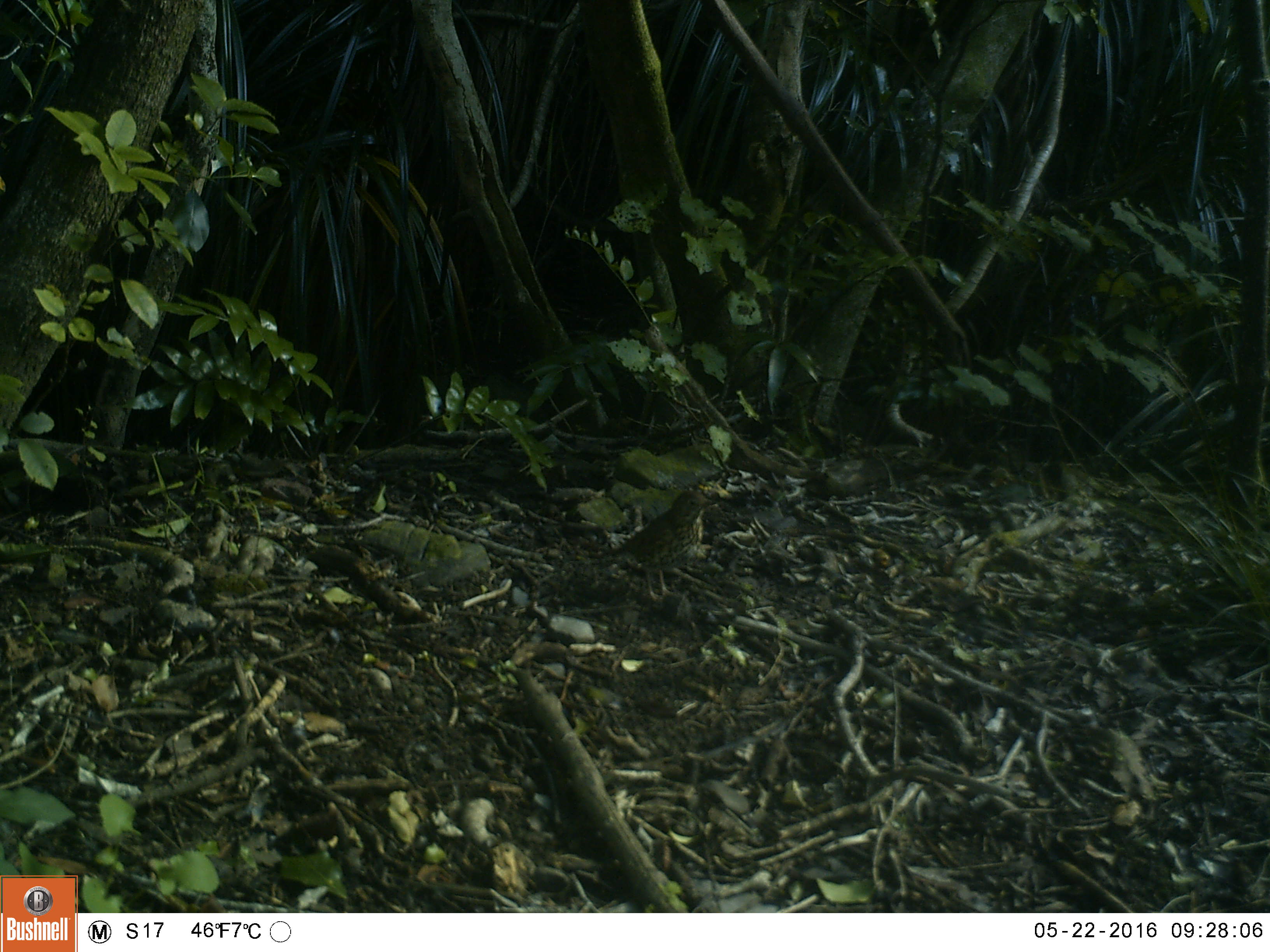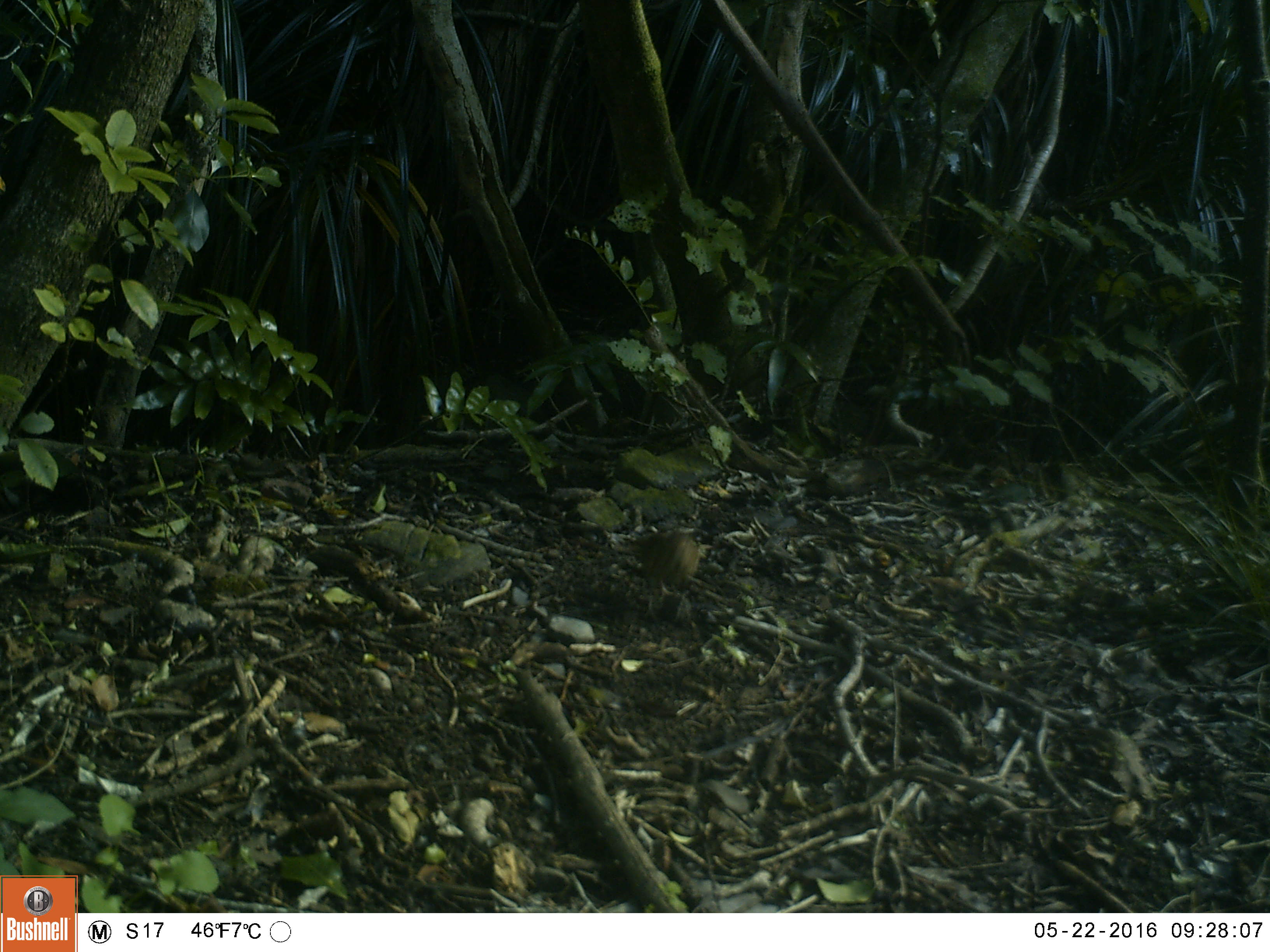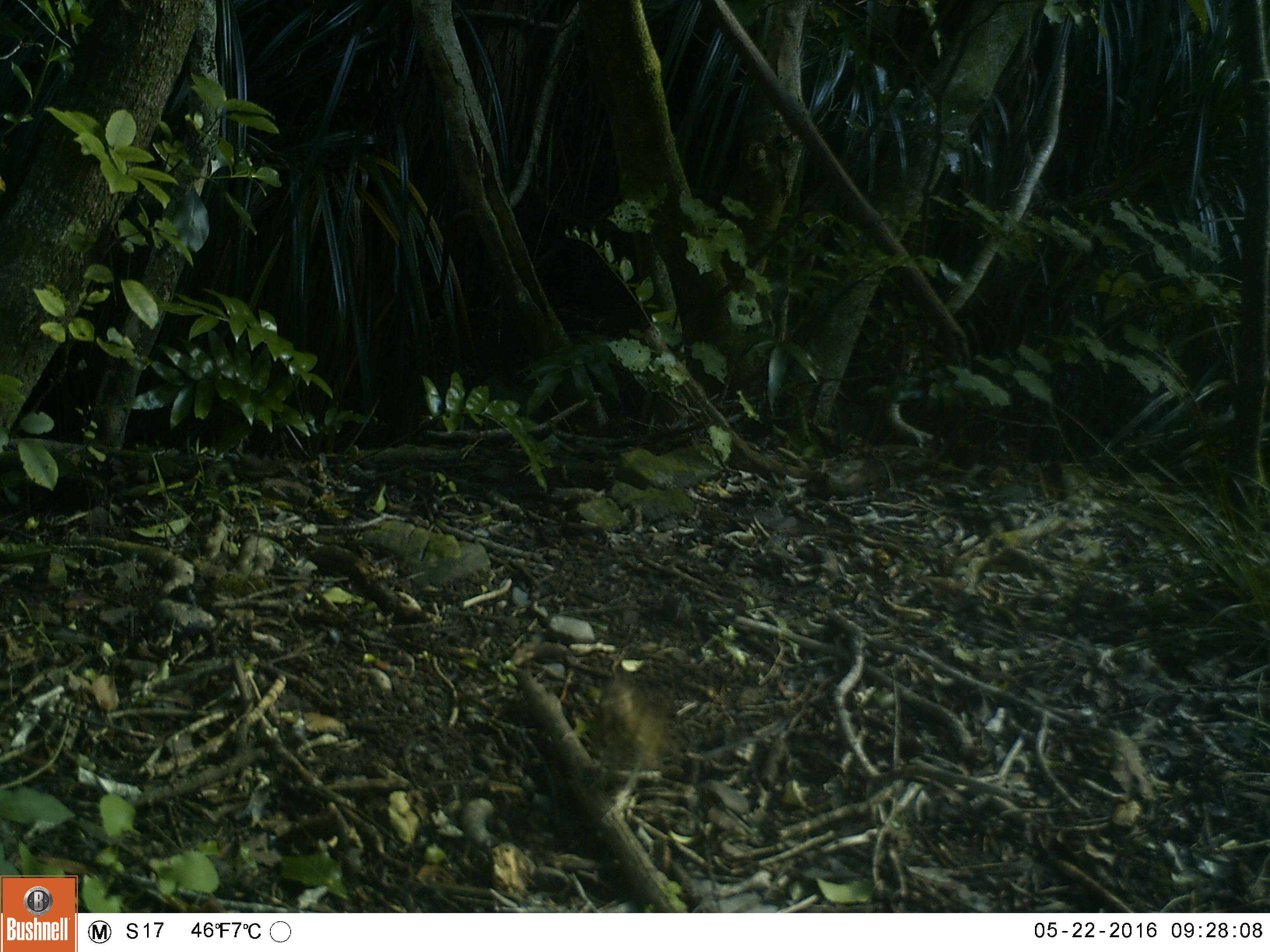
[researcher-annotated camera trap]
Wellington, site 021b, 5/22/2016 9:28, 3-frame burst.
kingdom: Animalia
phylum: Chordata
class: Aves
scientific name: Aves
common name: bird